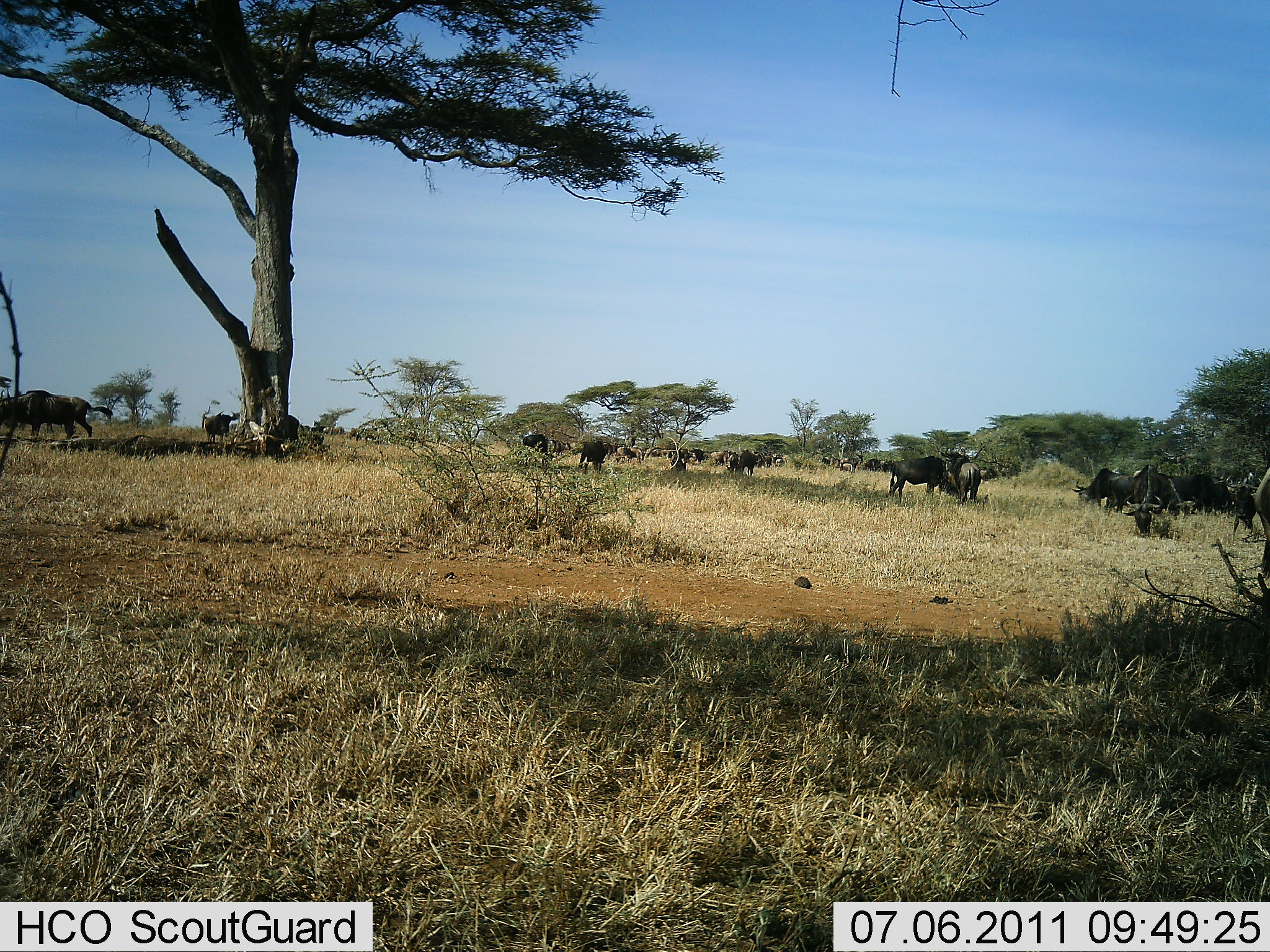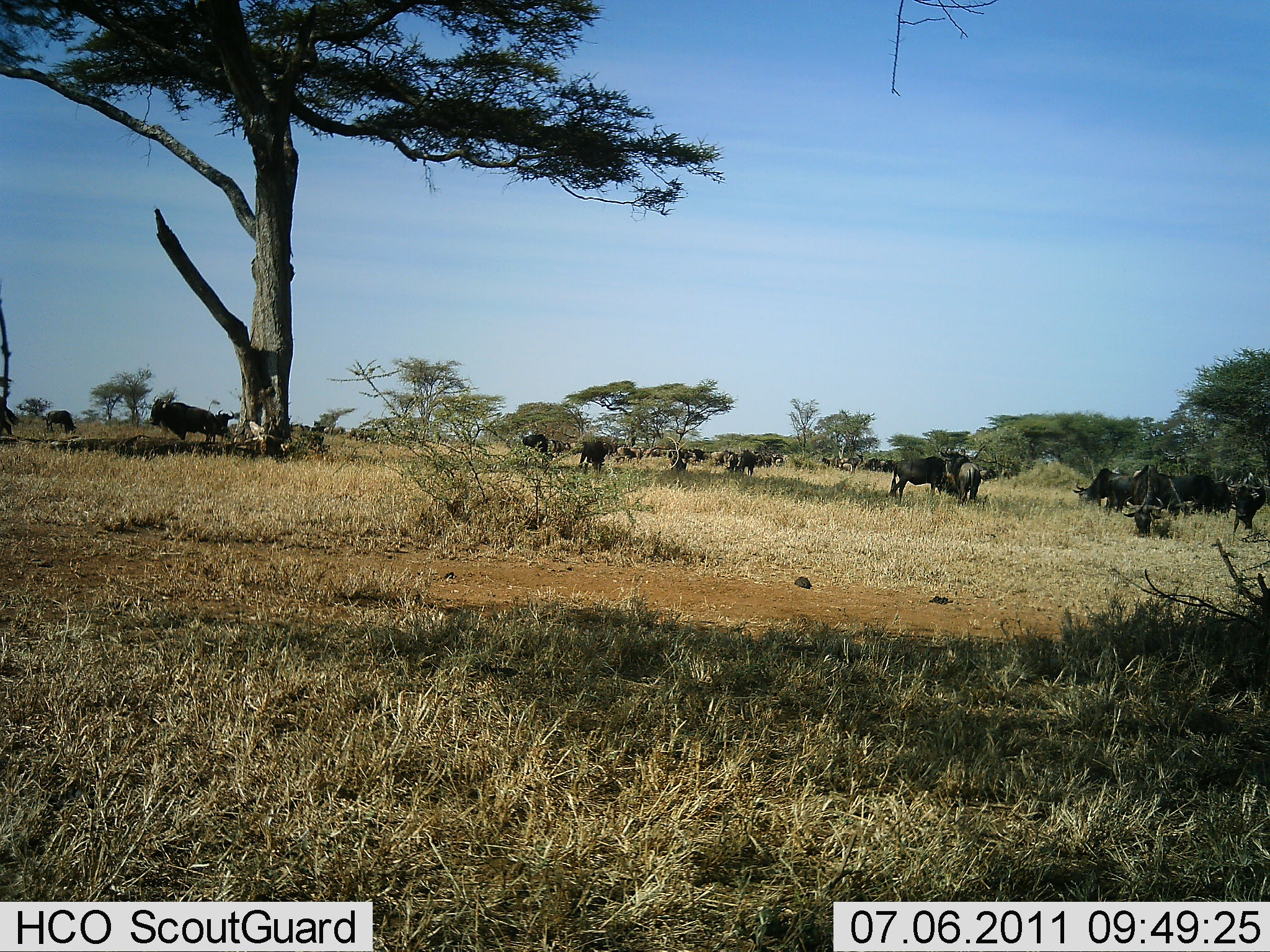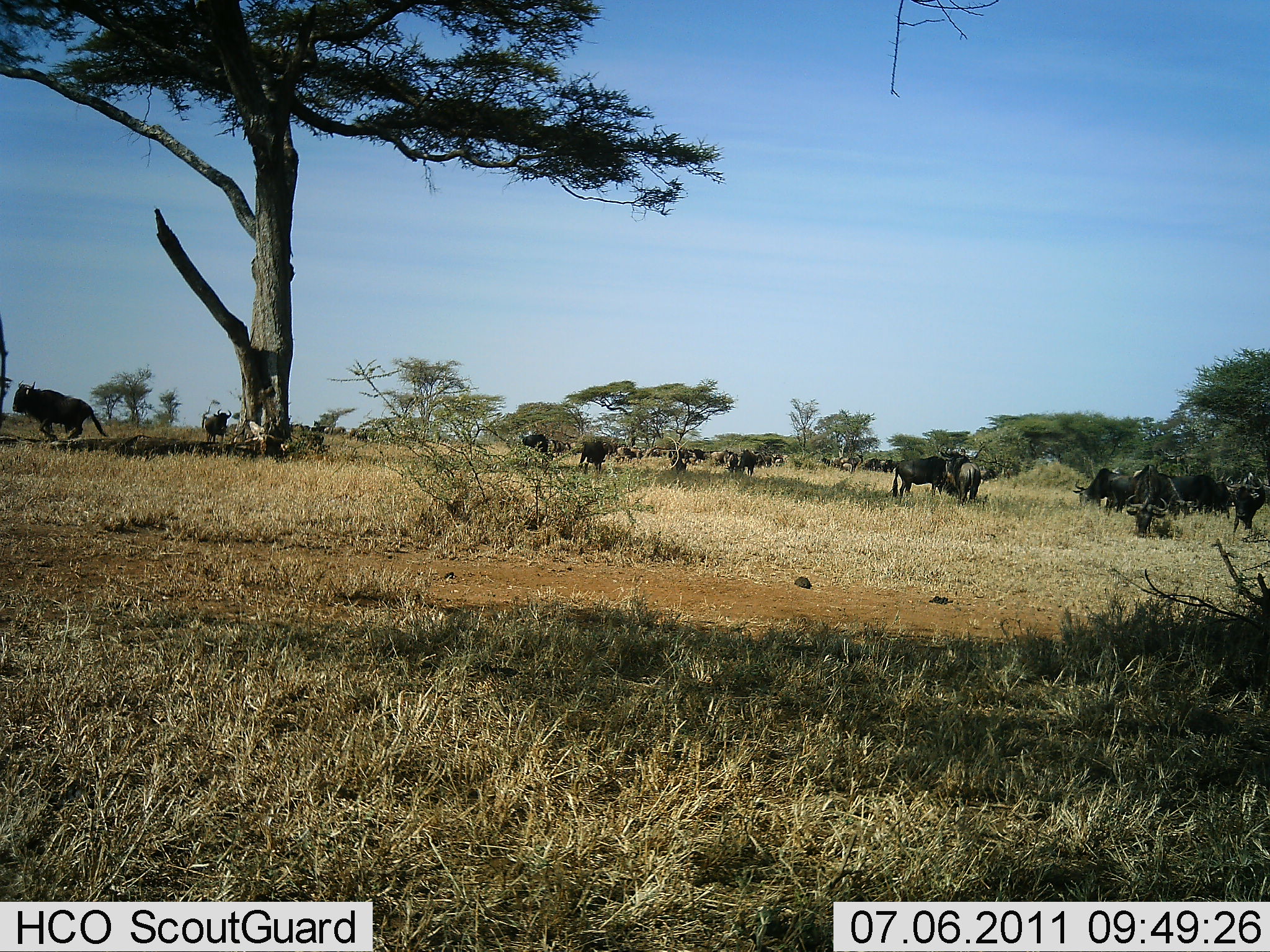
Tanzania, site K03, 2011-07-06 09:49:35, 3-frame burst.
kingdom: Animalia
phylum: Chordata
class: Mammalia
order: Artiodactyla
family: Bovidae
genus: Connochaetes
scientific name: Connochaetes taurinus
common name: blue wildebeest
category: wildebeest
Wildebeest (blue wildebeest) (Connochaetes taurinus), count 11-50. Behavior (volunteer vote fractions): standing 55%, resting 18%, moving 91%, interacting 9%. Young present (vote fraction): 9%. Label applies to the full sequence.